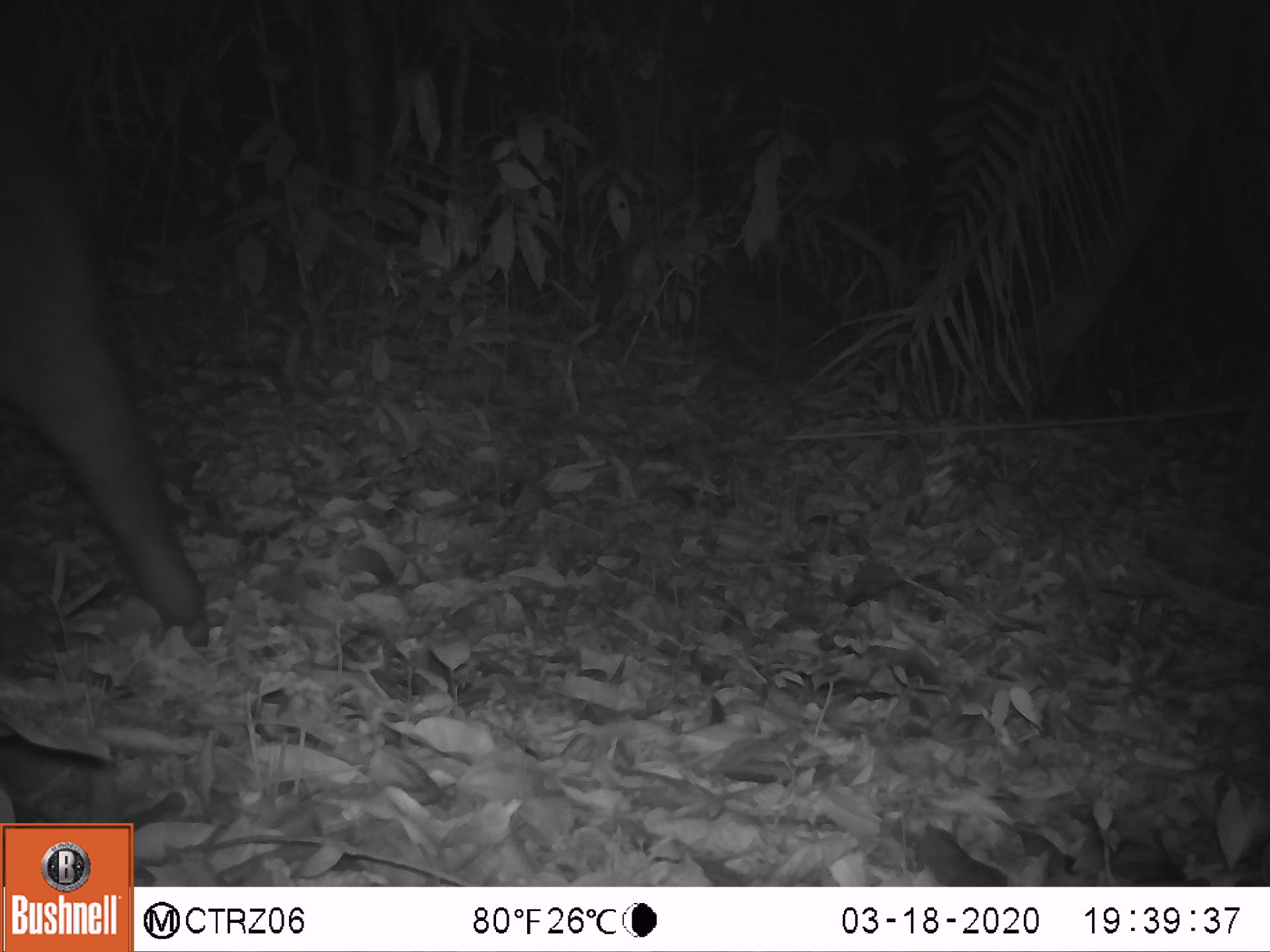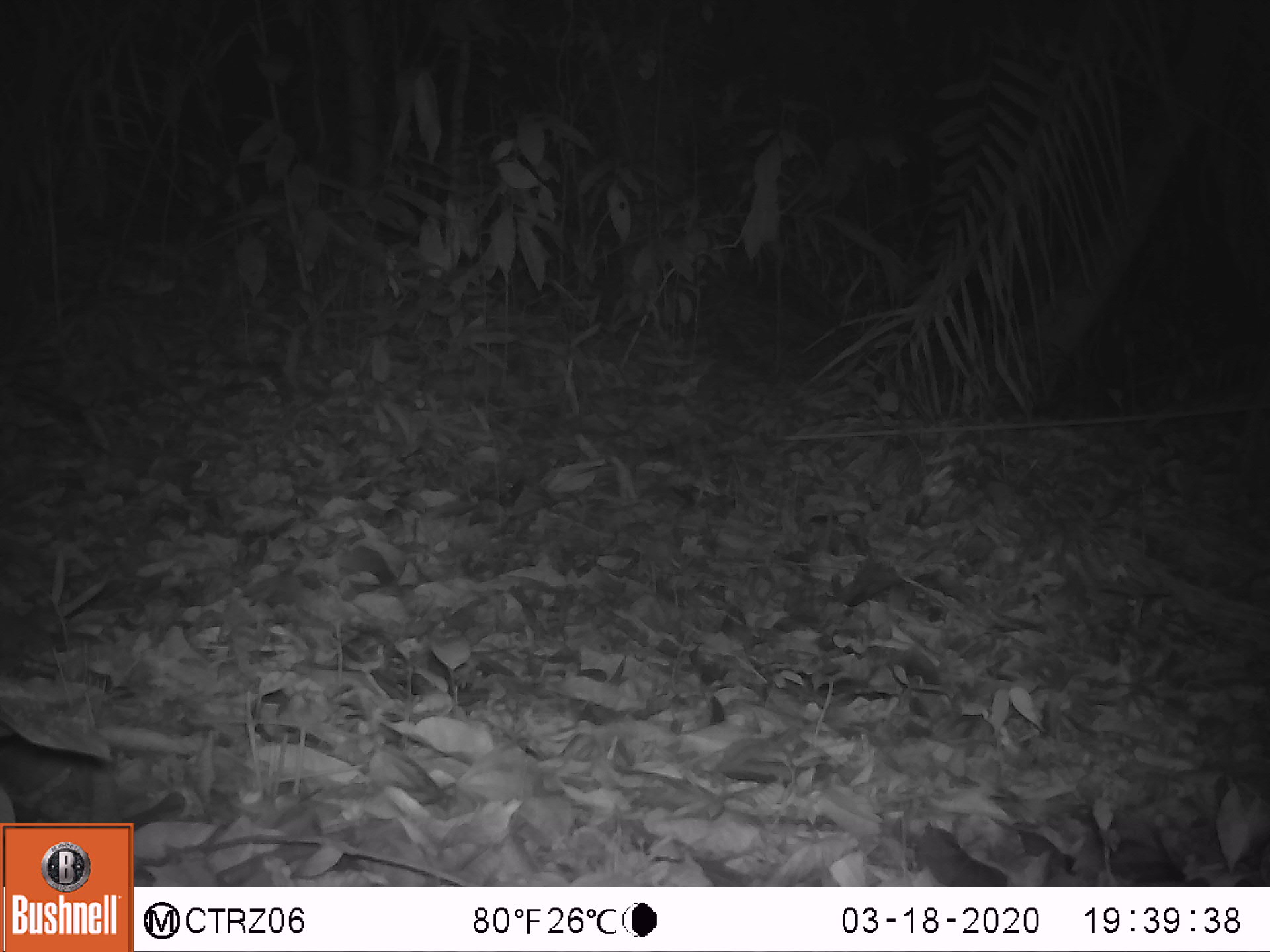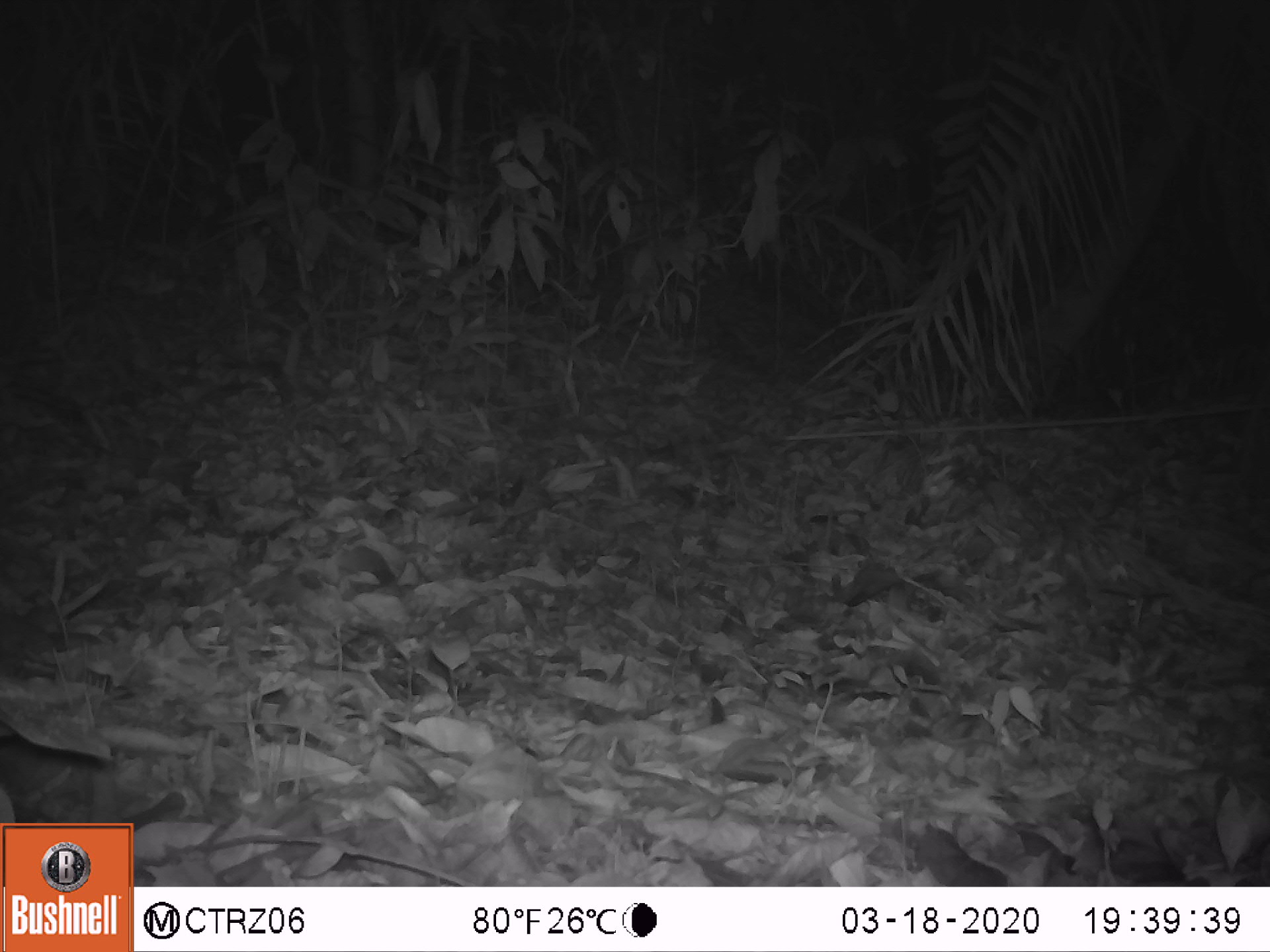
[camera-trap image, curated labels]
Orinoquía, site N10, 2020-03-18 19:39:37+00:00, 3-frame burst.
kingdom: Animalia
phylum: Chordata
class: Mammalia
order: Perissodactyla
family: Tapiridae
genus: Tapirus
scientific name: Tapirus terrestris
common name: lowland tapir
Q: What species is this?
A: Lowland tapir (Tapirus terrestris).